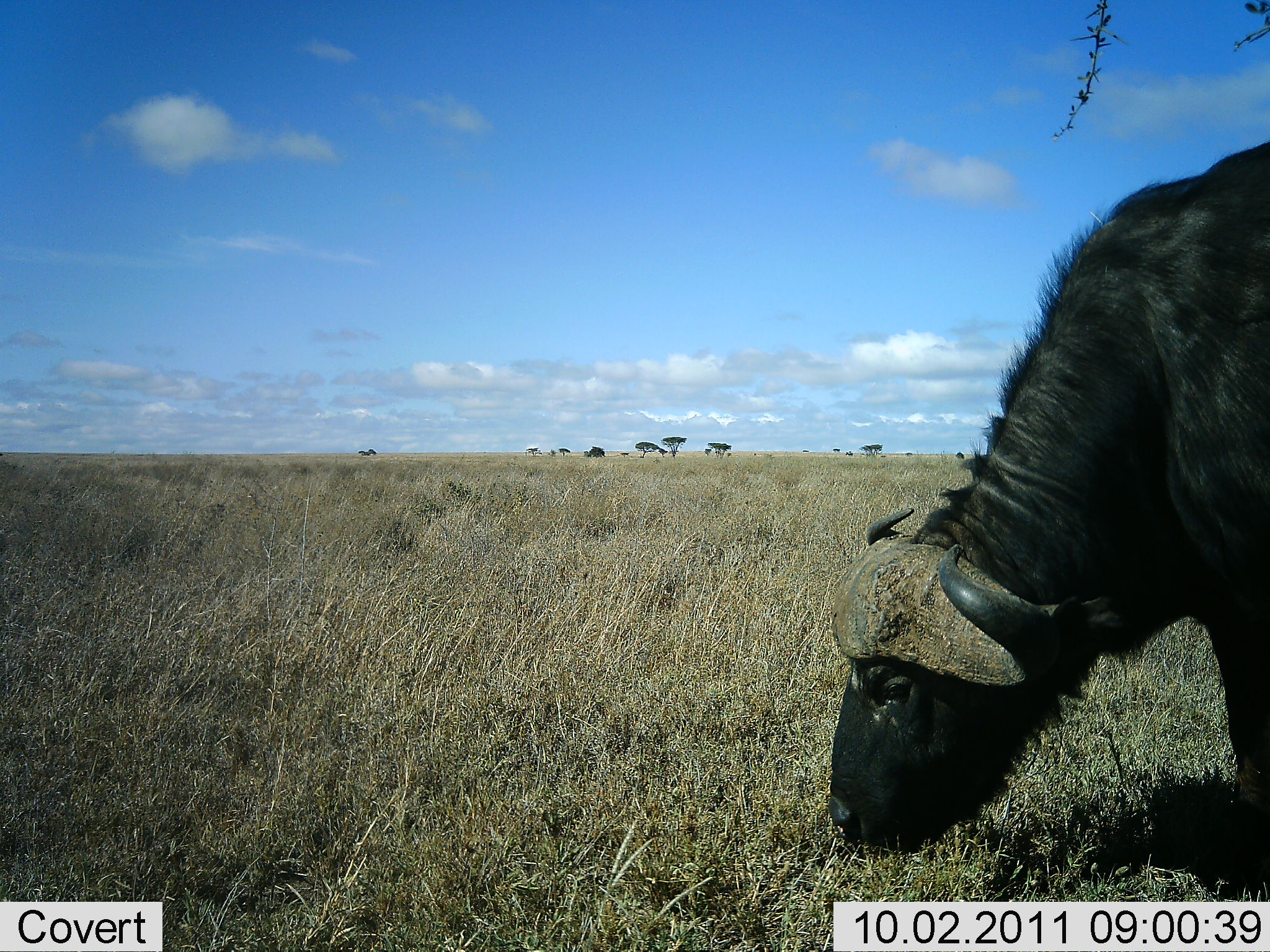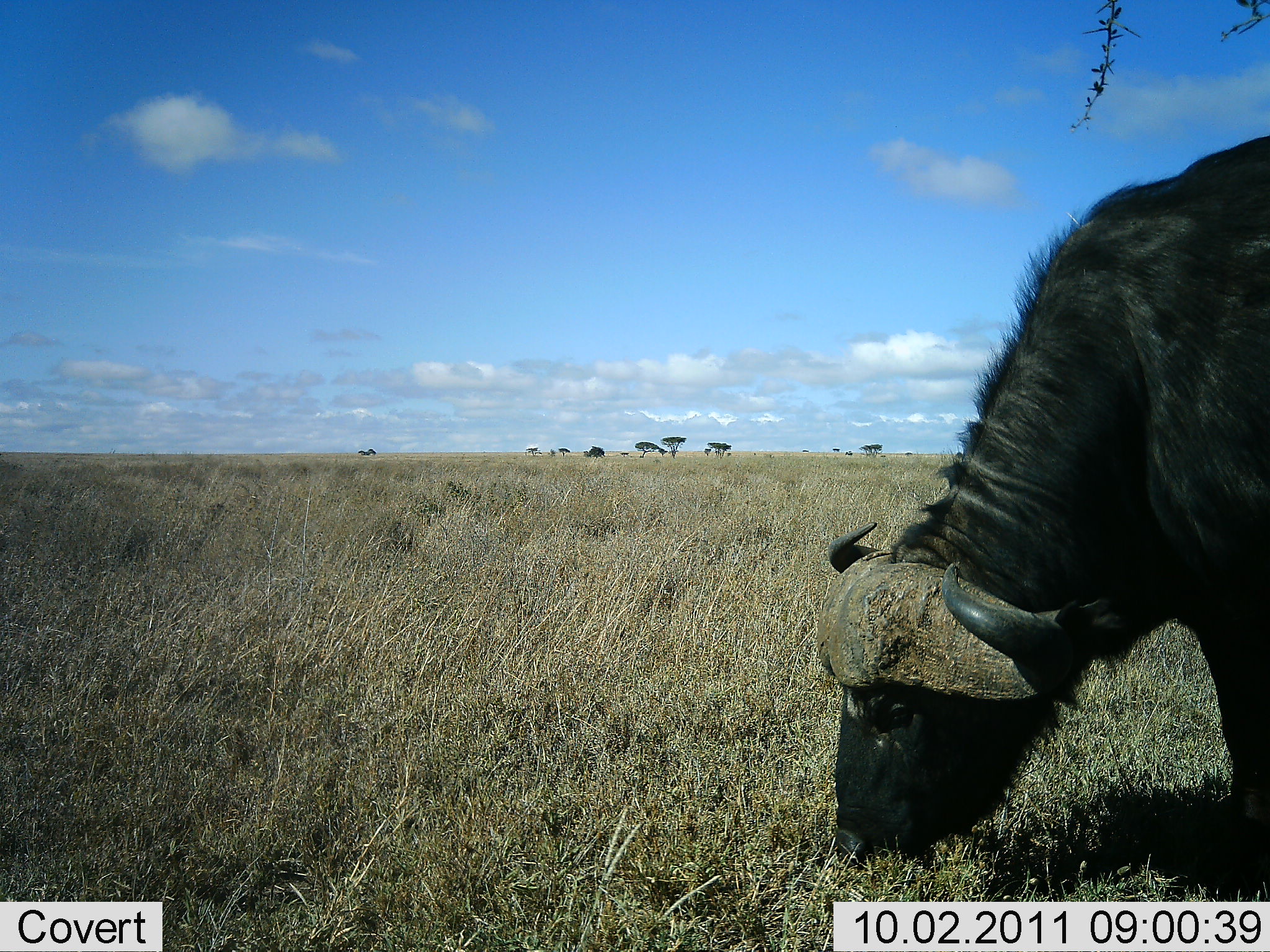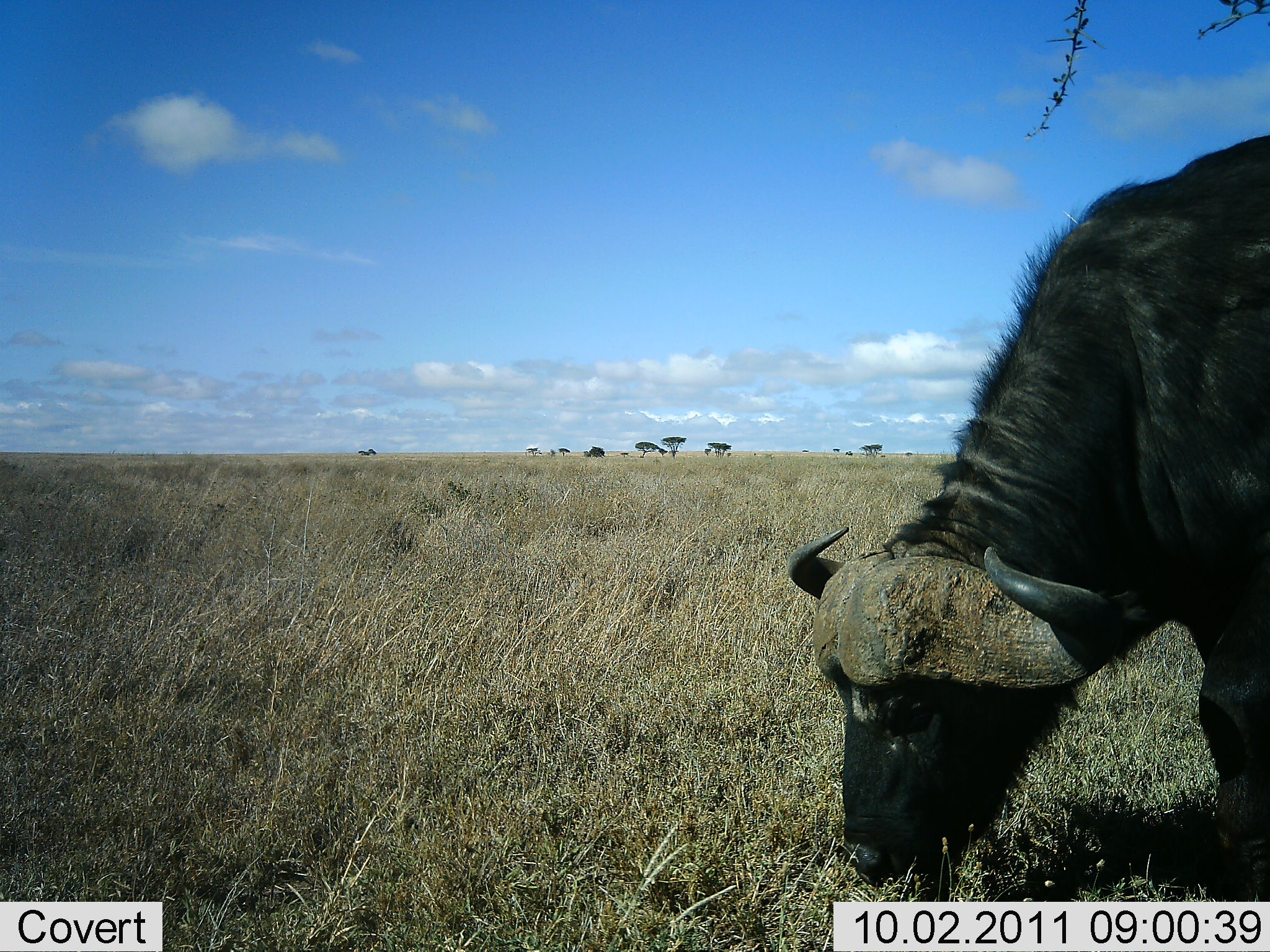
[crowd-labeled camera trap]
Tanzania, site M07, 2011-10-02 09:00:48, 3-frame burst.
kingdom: Animalia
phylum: Chordata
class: Mammalia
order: Artiodactyla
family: Bovidae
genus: Syncerus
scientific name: Syncerus caffer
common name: cape buffalo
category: buffalo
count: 1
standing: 25%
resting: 0%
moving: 0%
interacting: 0%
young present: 0%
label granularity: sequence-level